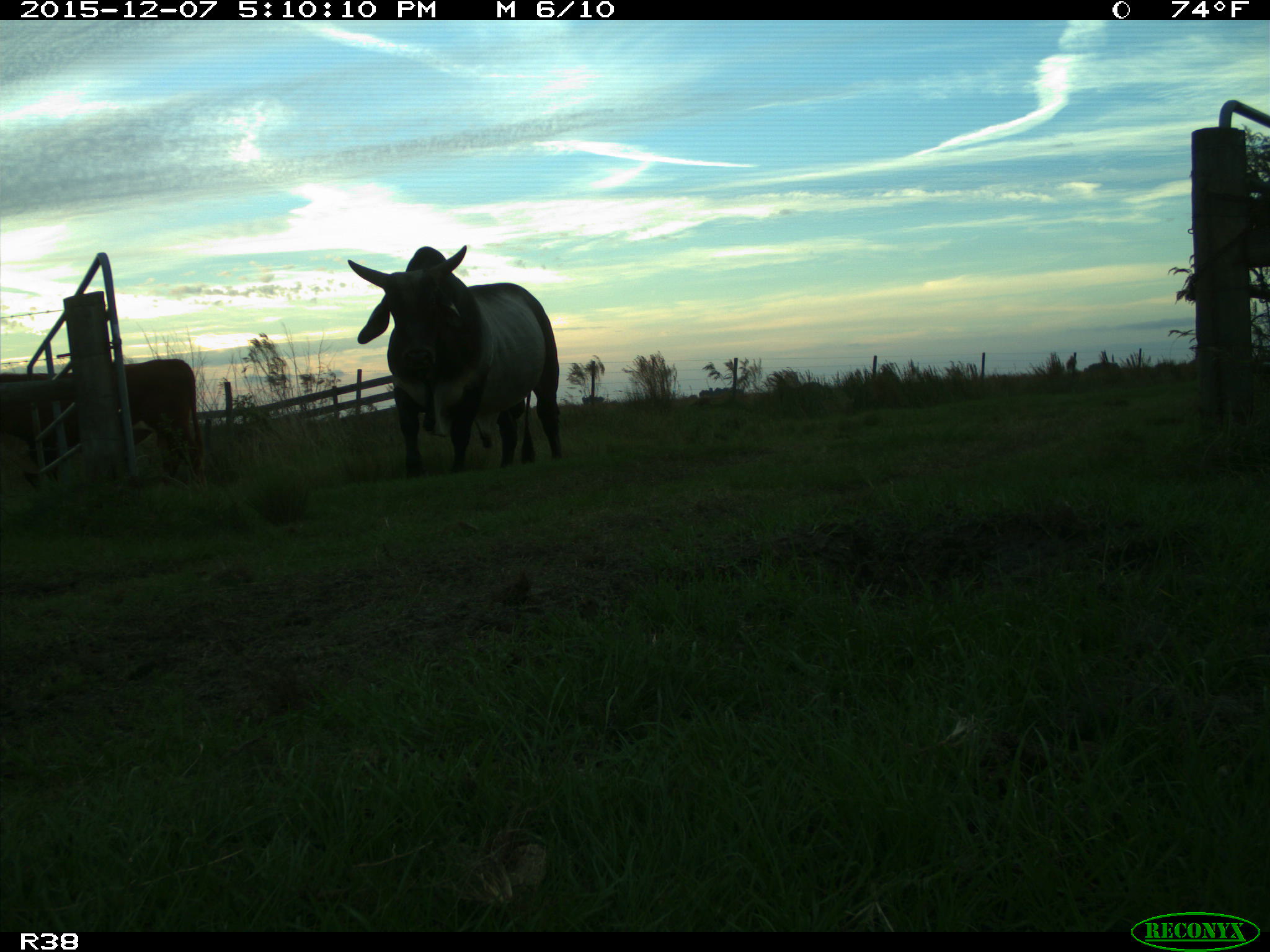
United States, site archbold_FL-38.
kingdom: Animalia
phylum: Chordata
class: Mammalia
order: Artiodactyla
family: Bovidae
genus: Bos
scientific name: Bos taurus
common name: domestic cow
Bos taurus (domestic cow).